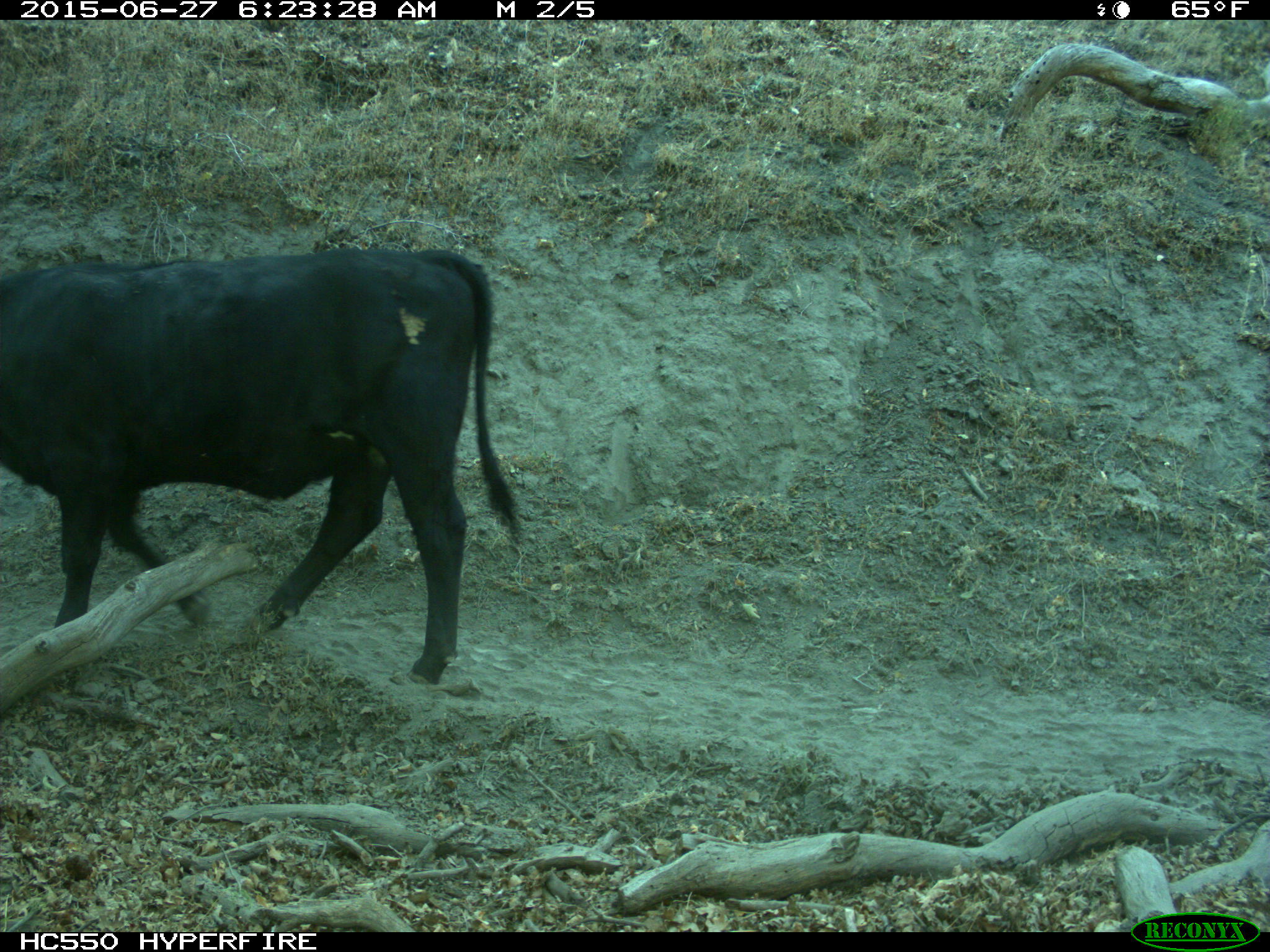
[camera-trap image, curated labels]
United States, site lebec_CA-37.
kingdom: Animalia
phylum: Chordata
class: Mammalia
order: Artiodactyla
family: Bovidae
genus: Bos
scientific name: Bos taurus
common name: domestic cow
Bos taurus (domestic cow).